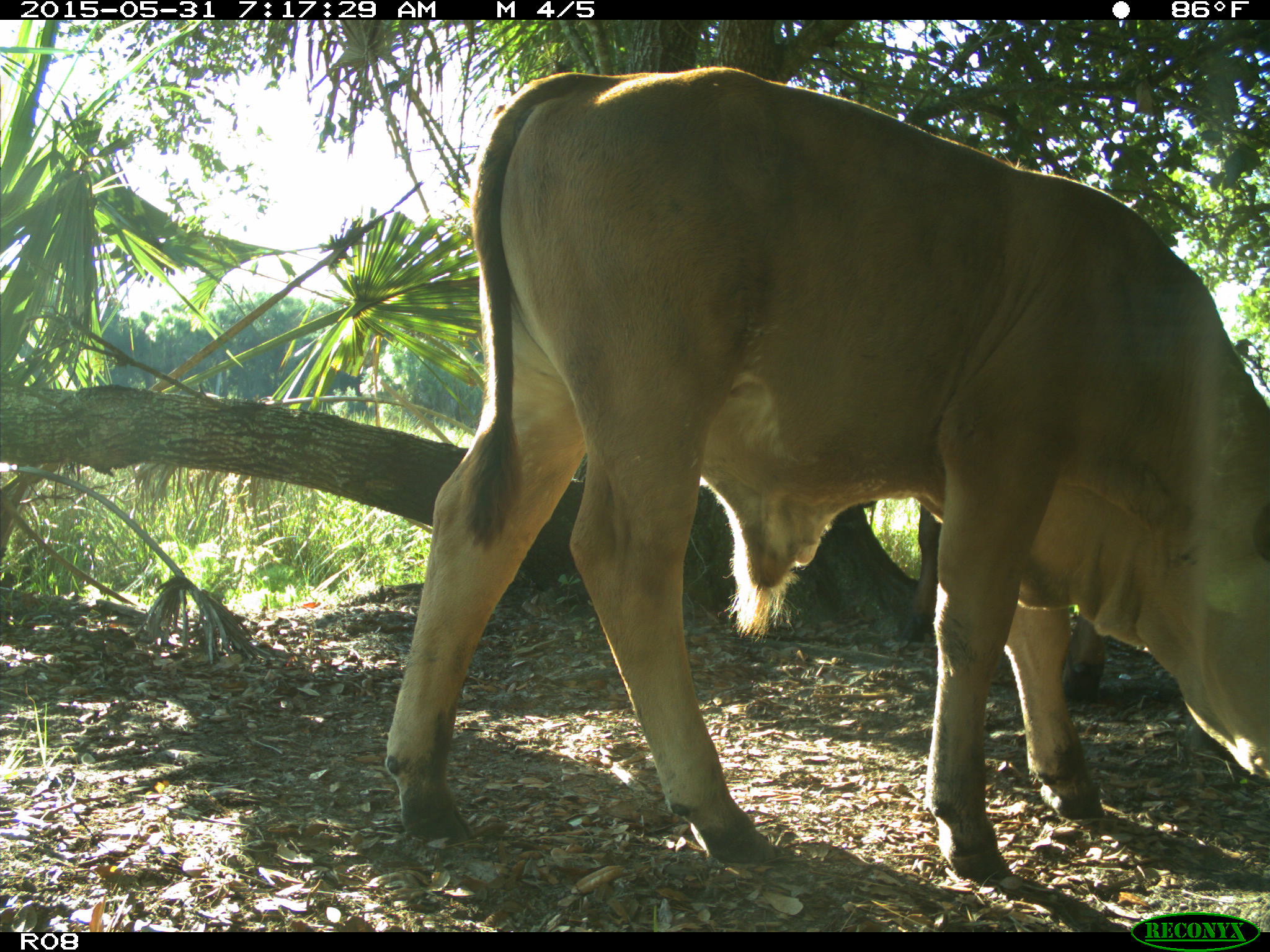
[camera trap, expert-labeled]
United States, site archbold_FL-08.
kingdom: Animalia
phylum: Chordata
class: Mammalia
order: Artiodactyla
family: Bovidae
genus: Bos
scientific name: Bos taurus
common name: domestic cow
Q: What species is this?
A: Bos taurus (domestic cow).